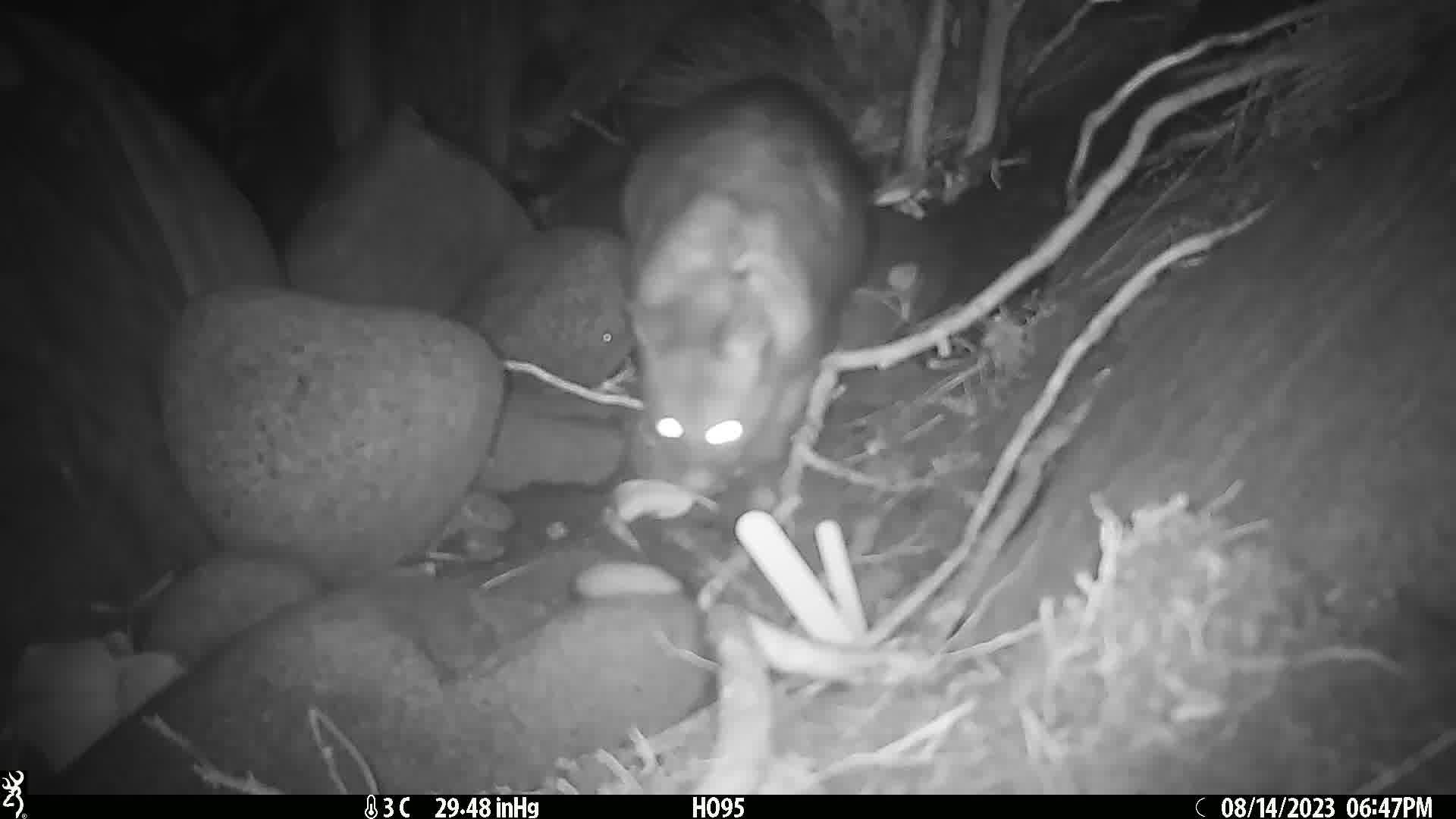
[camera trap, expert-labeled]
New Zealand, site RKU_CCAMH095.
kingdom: Animalia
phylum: Chordata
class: Mammalia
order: Diprotodontia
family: Phalangeridae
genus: Trichosurus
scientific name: Trichosurus vulpecula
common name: common brushtail possum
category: possum